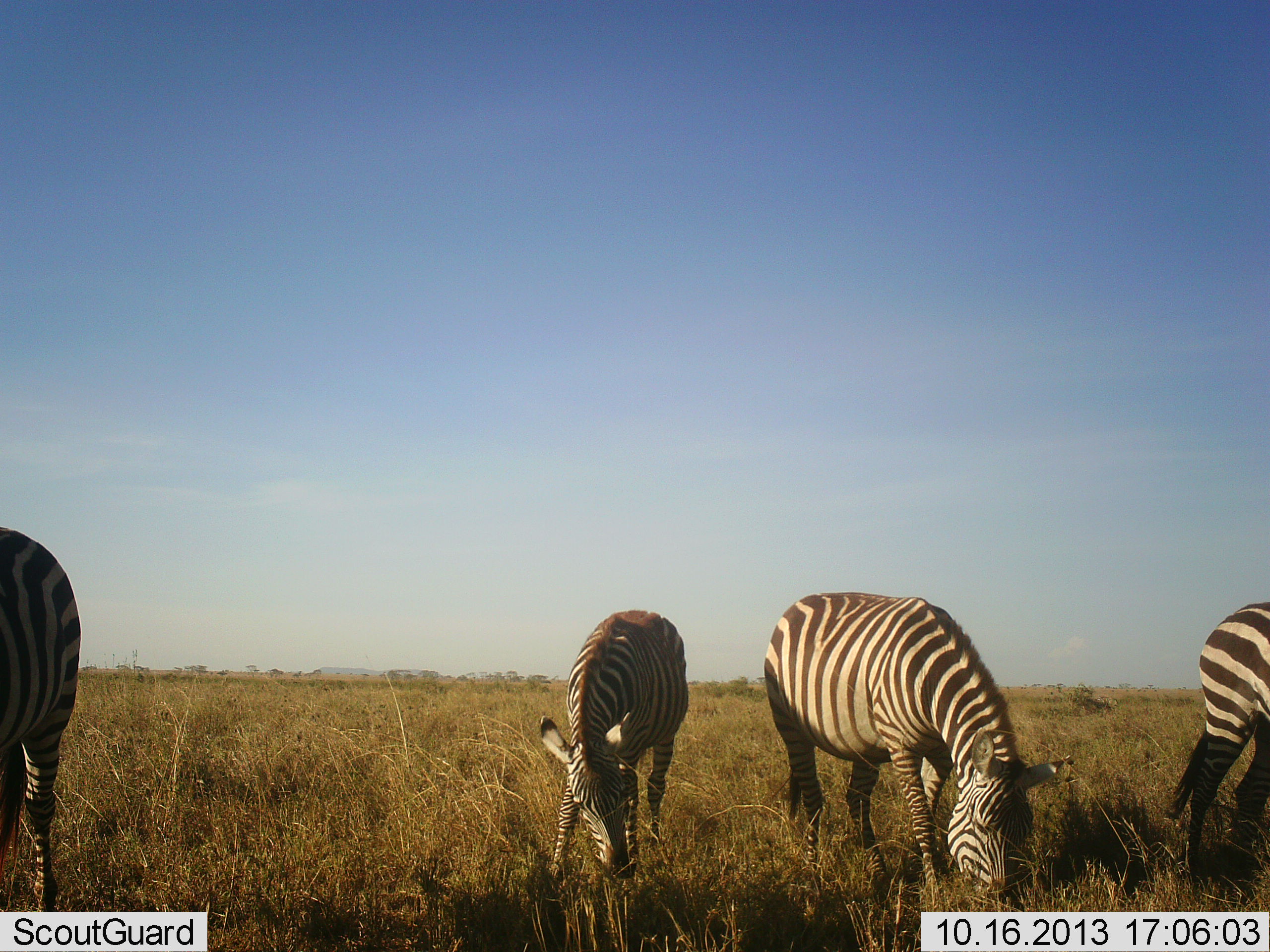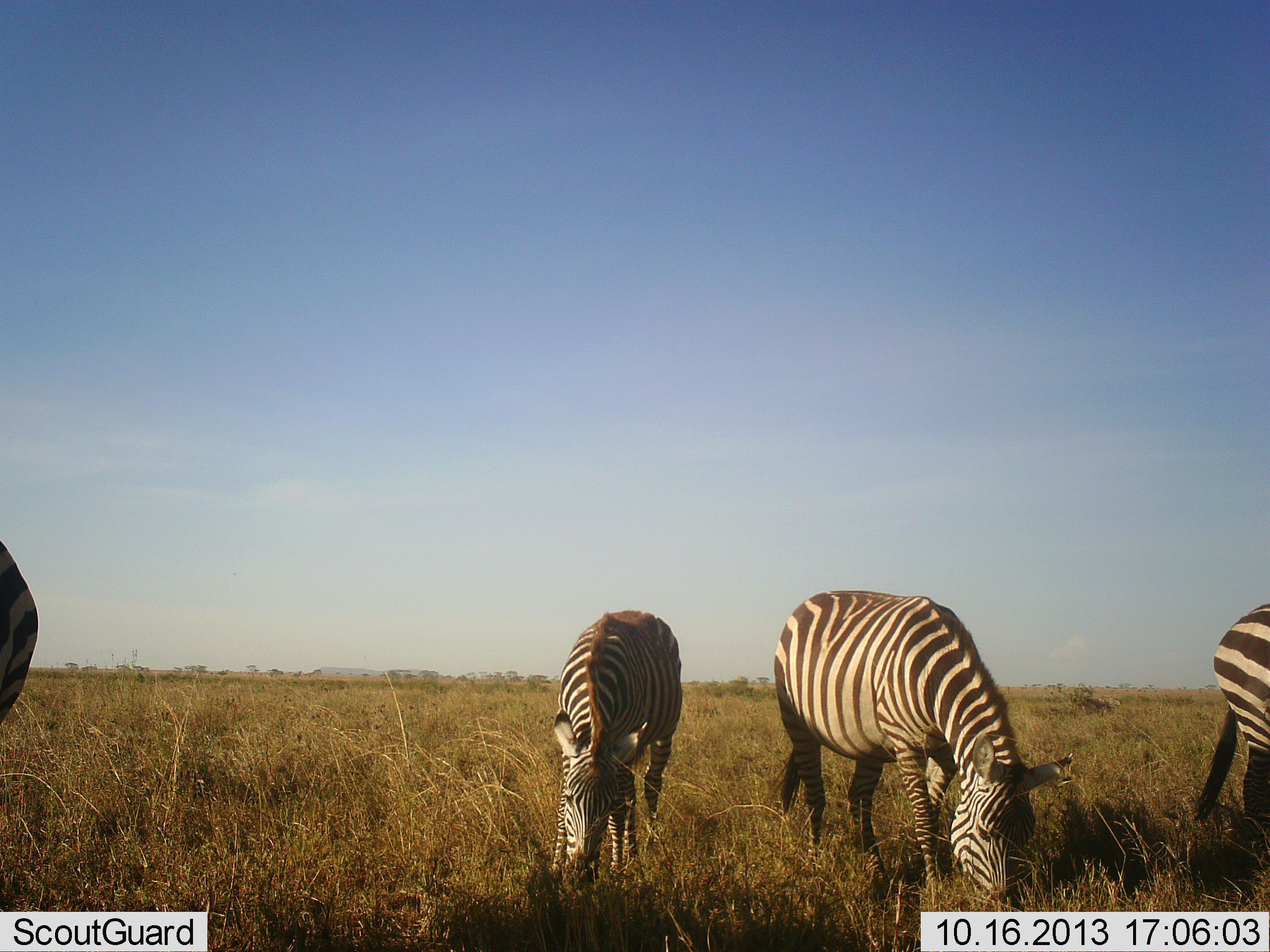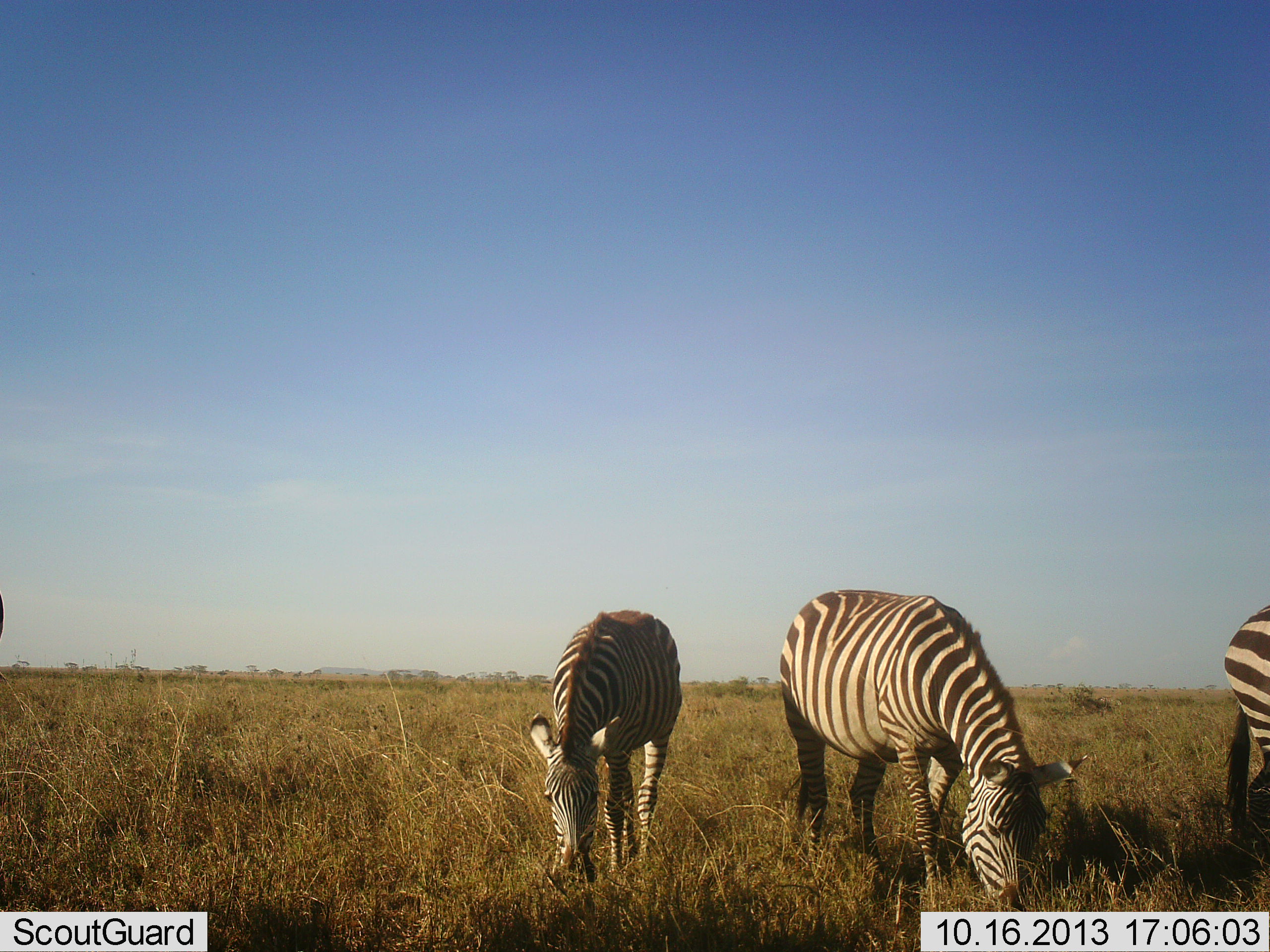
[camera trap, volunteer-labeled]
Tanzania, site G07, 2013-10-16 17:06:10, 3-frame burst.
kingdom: Animalia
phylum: Chordata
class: Mammalia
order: Perissodactyla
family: Equidae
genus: Equus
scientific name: Equus quagga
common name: plains zebra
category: zebra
Zebra (plains zebra) (Equus quagga), count 4. Behavior (volunteer vote fractions): standing 31%, resting 0%, moving 7%, interacting 0%. Young present (vote fraction): 7%. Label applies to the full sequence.